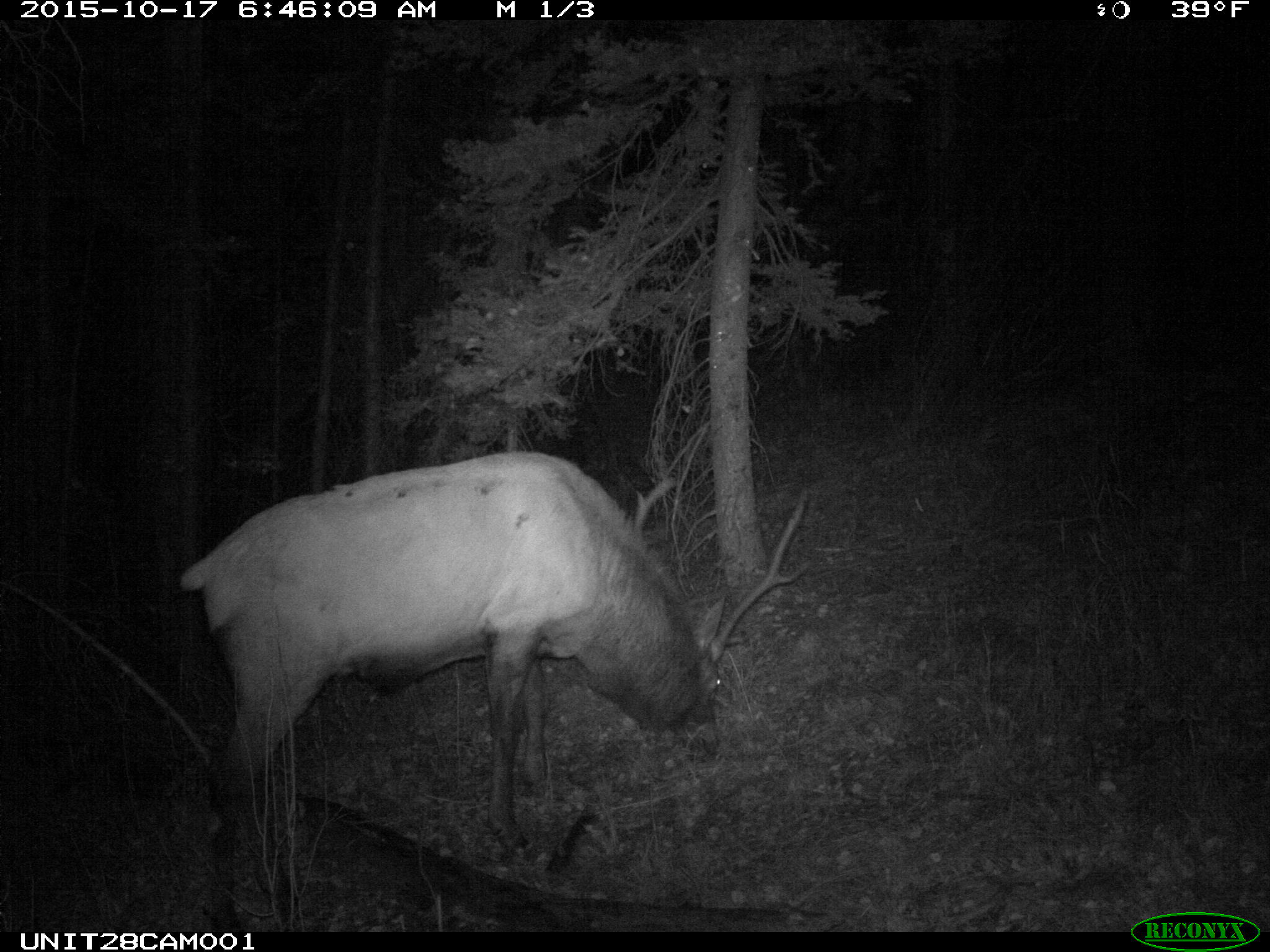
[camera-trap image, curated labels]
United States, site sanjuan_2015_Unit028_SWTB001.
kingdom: Animalia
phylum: Chordata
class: Mammalia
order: Artiodactyla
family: Cervidae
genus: Cervus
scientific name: Cervus elaphus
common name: red deer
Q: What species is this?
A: Cervus elaphus (red deer).